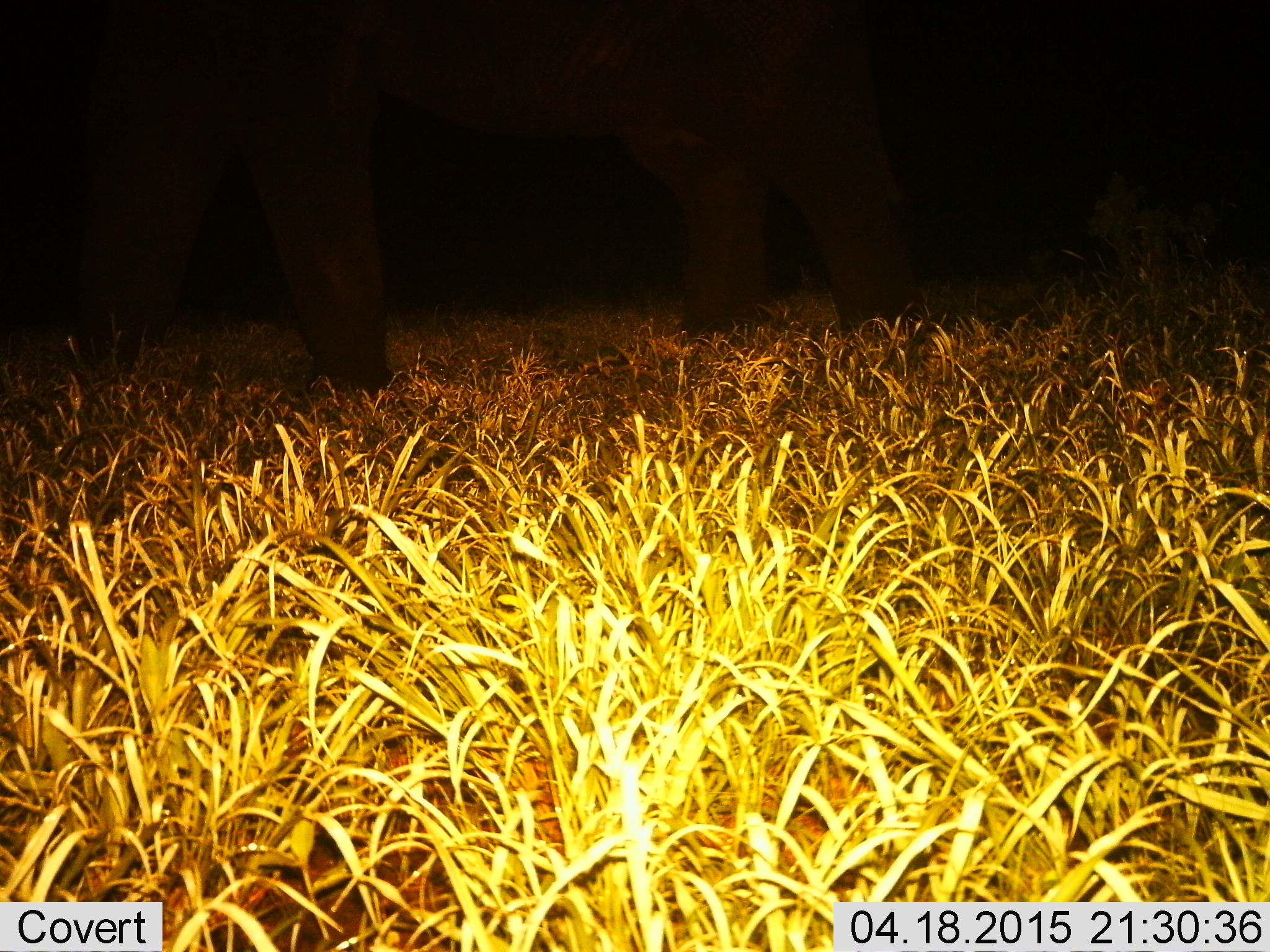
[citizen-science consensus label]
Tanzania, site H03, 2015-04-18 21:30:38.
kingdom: Animalia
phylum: Chordata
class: Mammalia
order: Proboscidea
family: Elephantidae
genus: Loxodonta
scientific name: Loxodonta africana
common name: african bush elephant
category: elephant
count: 1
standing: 50%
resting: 0%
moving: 50%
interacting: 0%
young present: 0%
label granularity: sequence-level